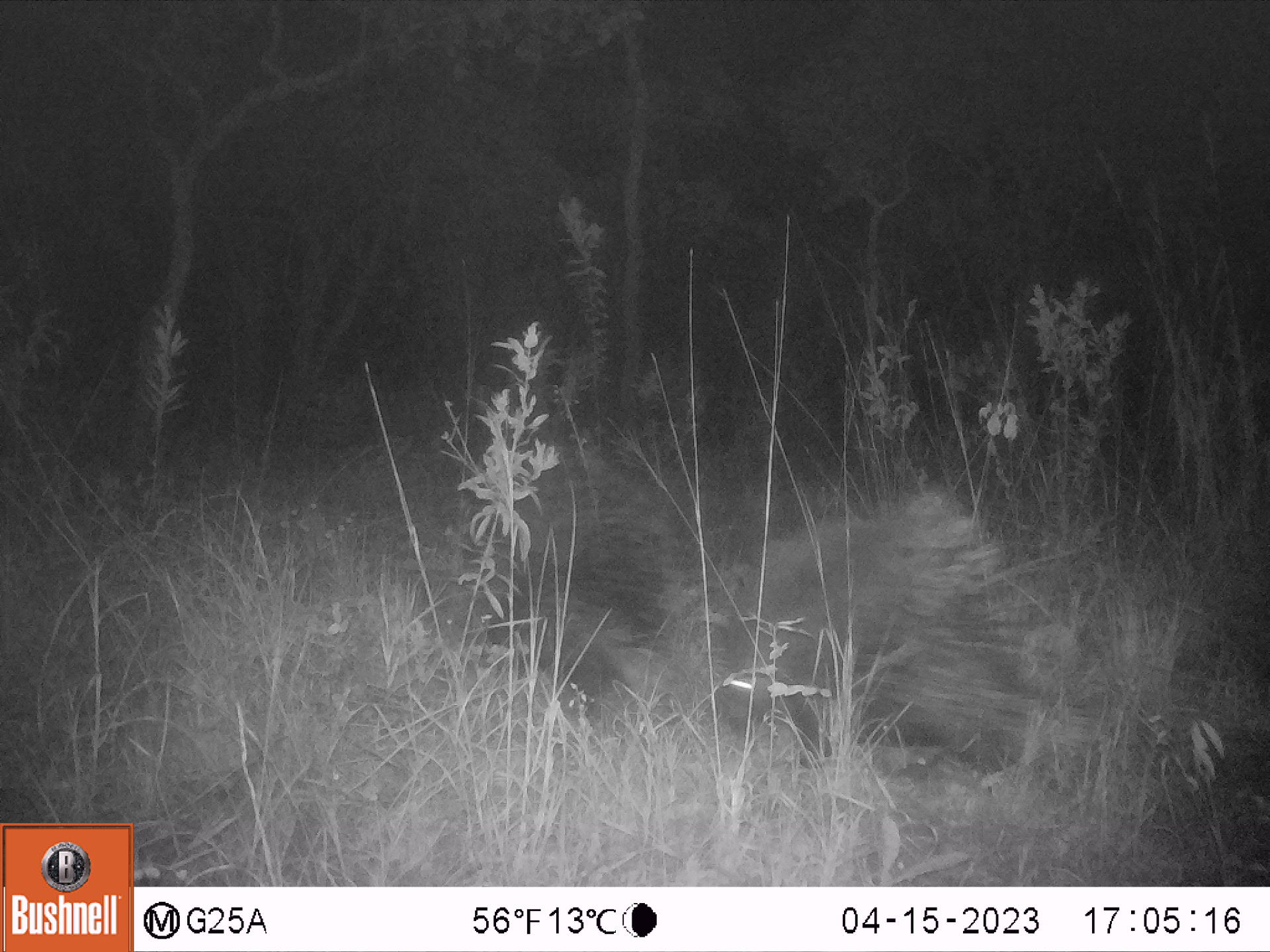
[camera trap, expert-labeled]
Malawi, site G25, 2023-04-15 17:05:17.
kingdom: Animalia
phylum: Chordata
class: Mammalia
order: Rodentia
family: Hystricidae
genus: Hystrix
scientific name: Hystrix africaeaustralis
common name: cape porcupine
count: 2